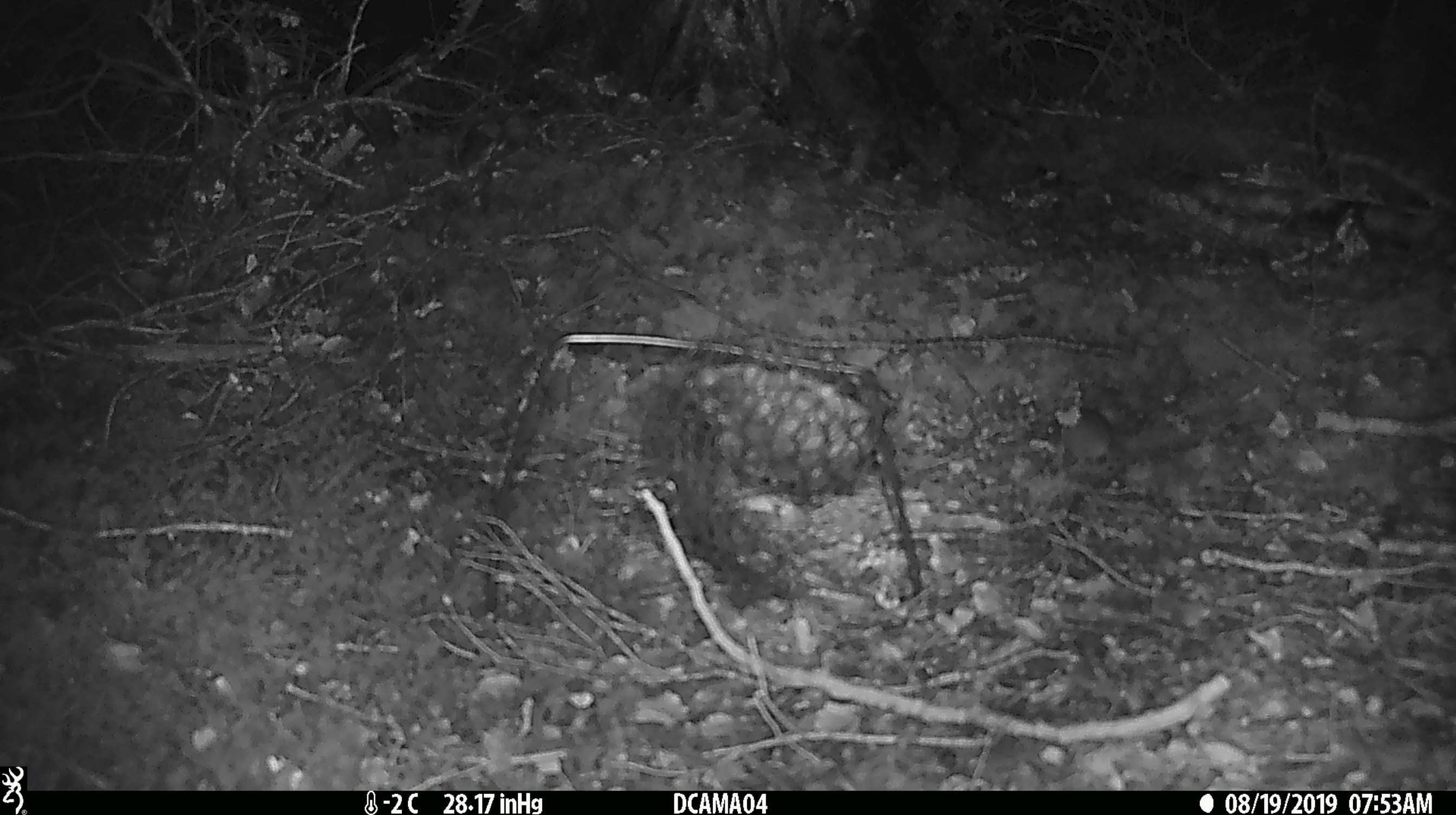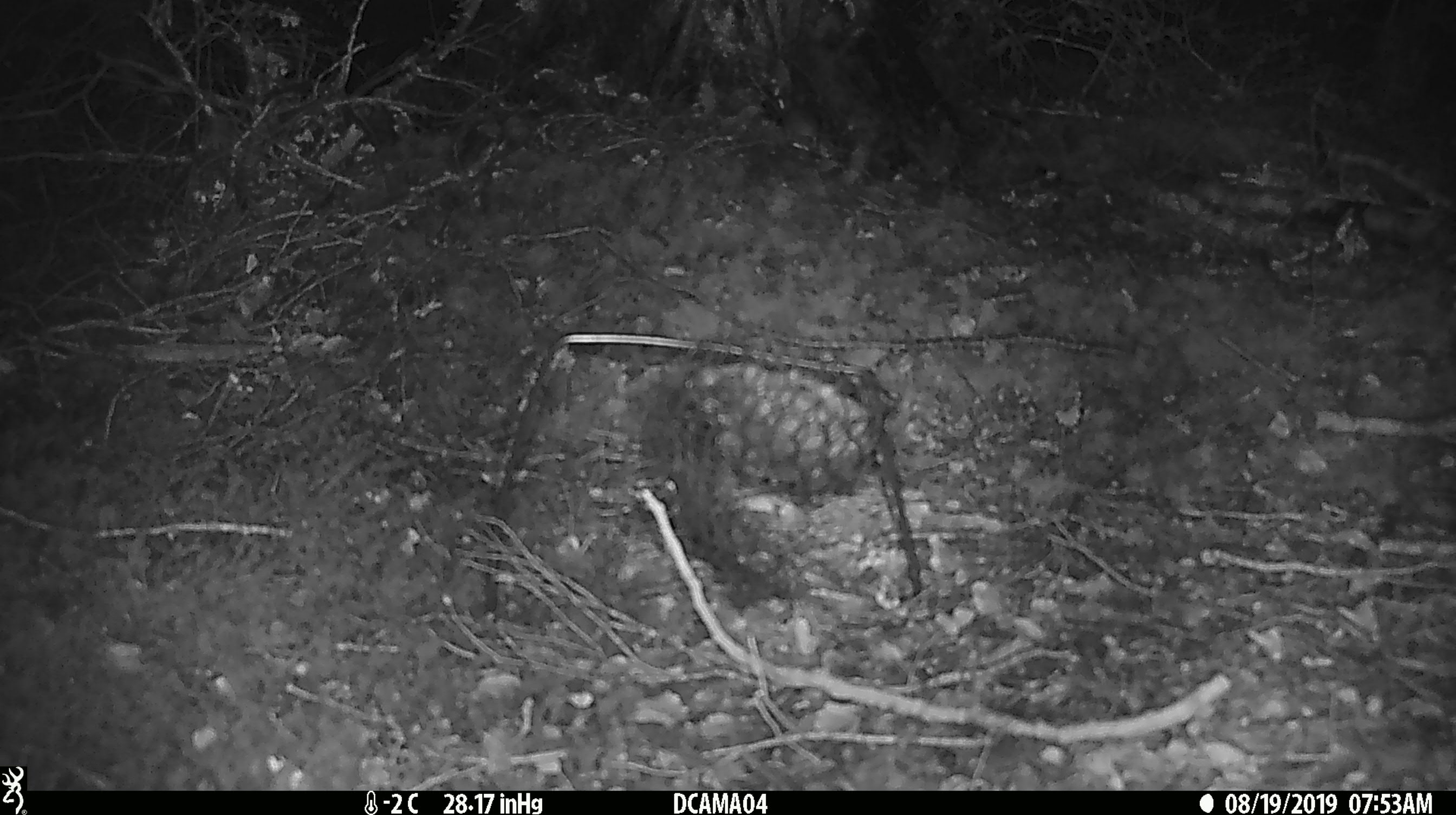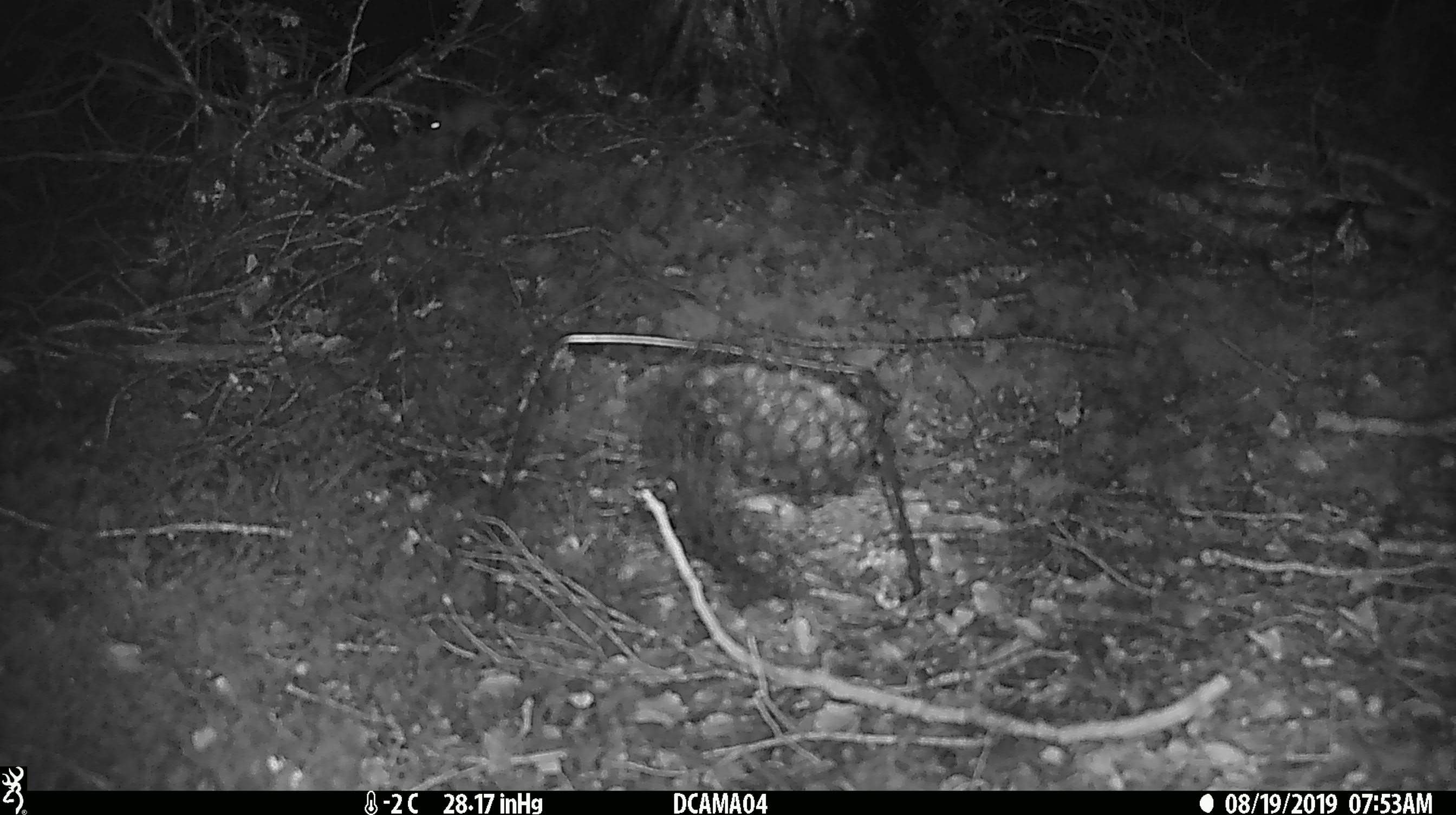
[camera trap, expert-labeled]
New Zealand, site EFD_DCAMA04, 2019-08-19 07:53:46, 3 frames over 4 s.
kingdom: Animalia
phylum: Chordata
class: Mammalia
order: Rodentia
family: Muridae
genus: Mus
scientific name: Mus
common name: mouse